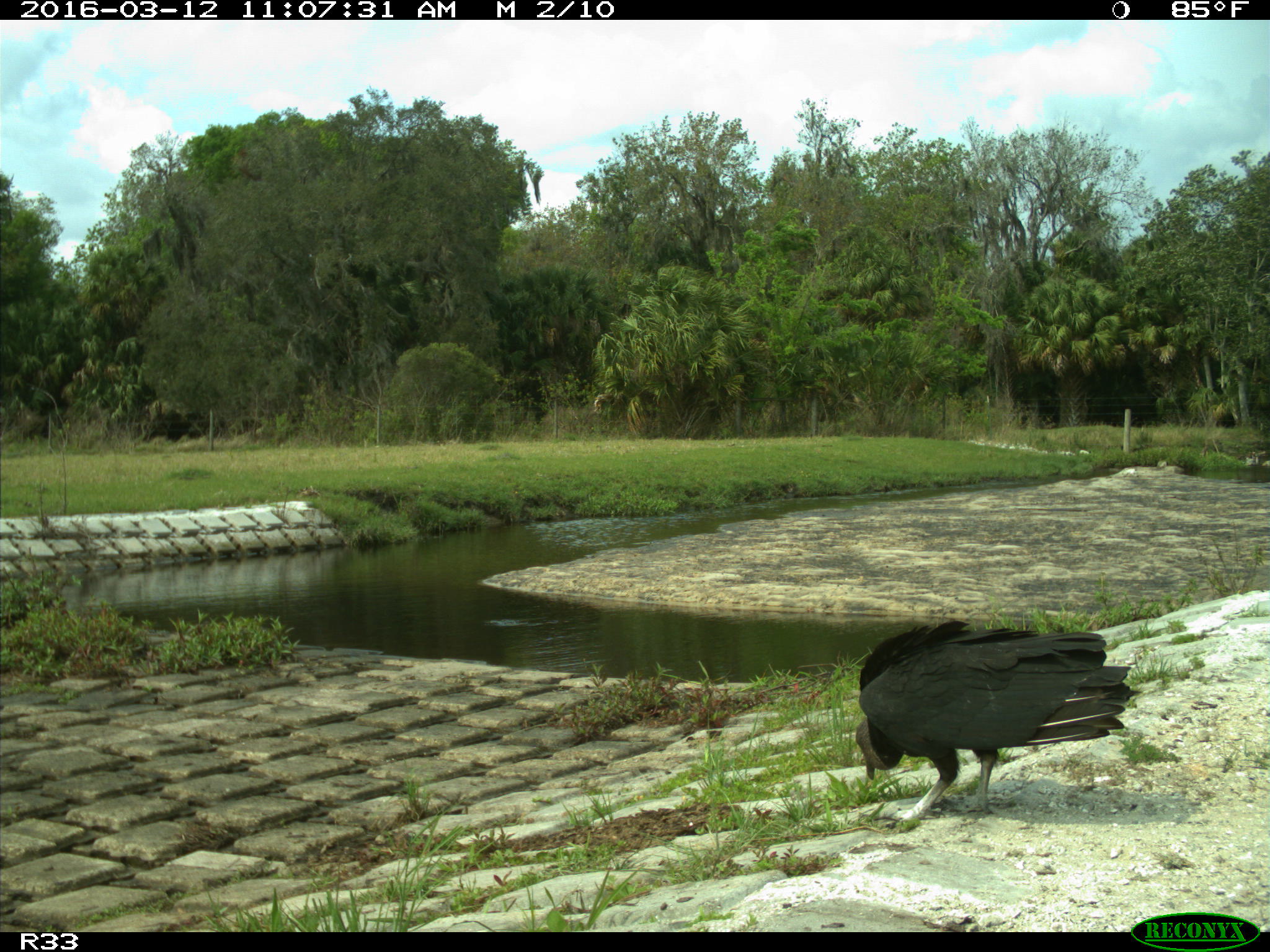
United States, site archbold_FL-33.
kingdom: Animalia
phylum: Chordata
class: Aves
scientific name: Aves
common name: birds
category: unidentified bird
Unidentified bird (birds) (Aves).